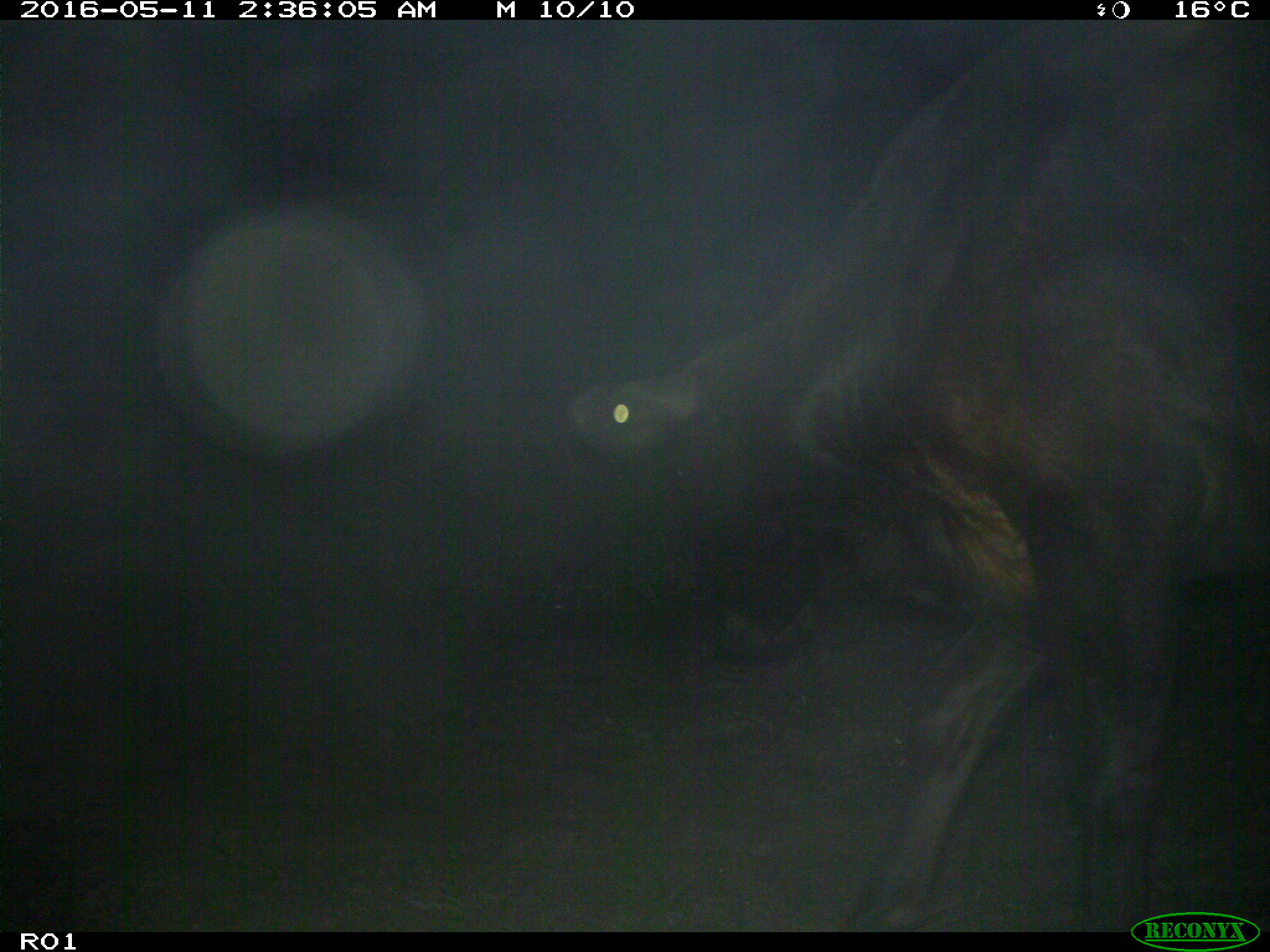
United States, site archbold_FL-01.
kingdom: Animalia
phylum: Chordata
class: Mammalia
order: Artiodactyla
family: Bovidae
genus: Bos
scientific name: Bos taurus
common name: domestic cow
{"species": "Bos taurus (domestic cow)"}